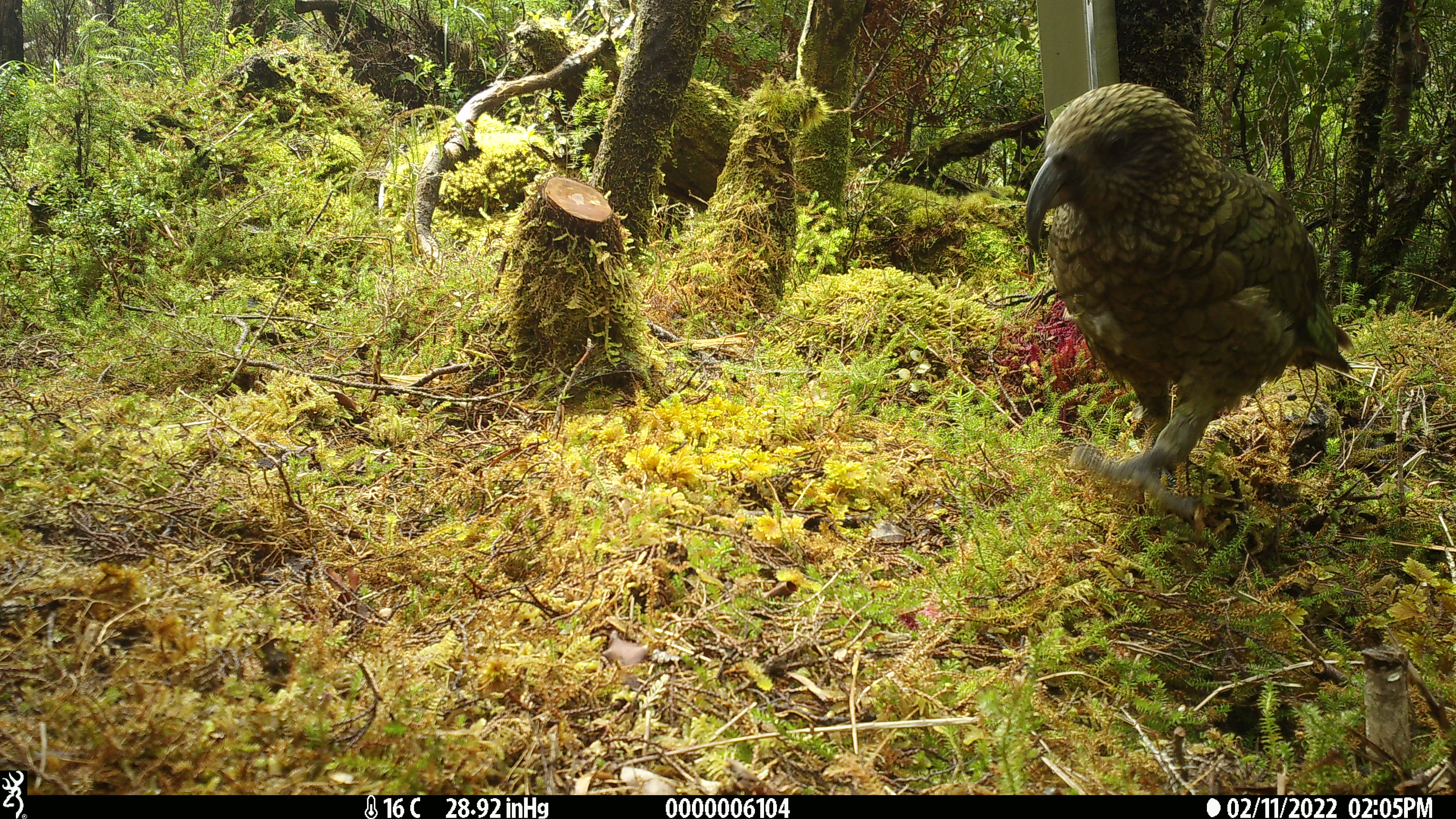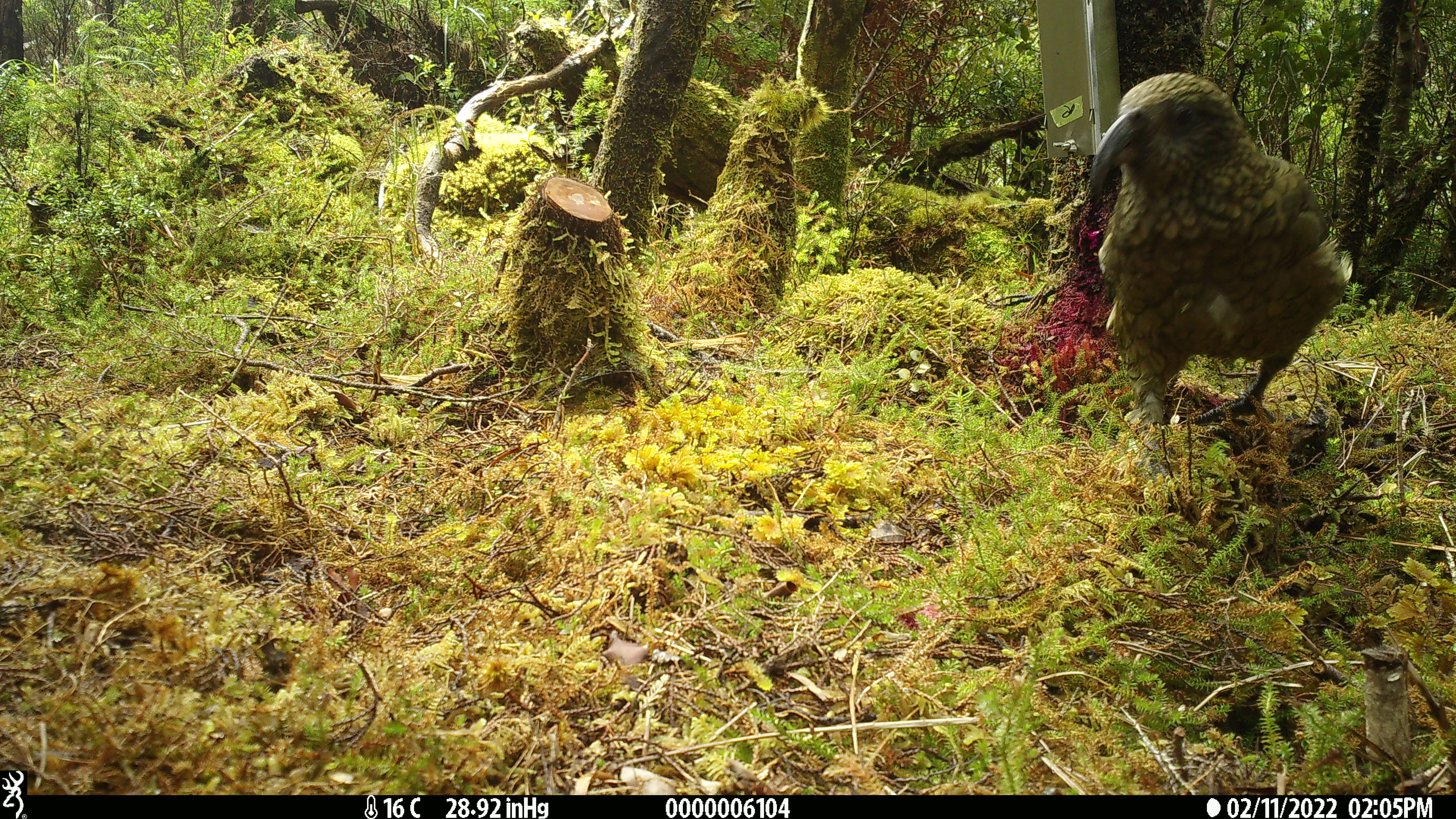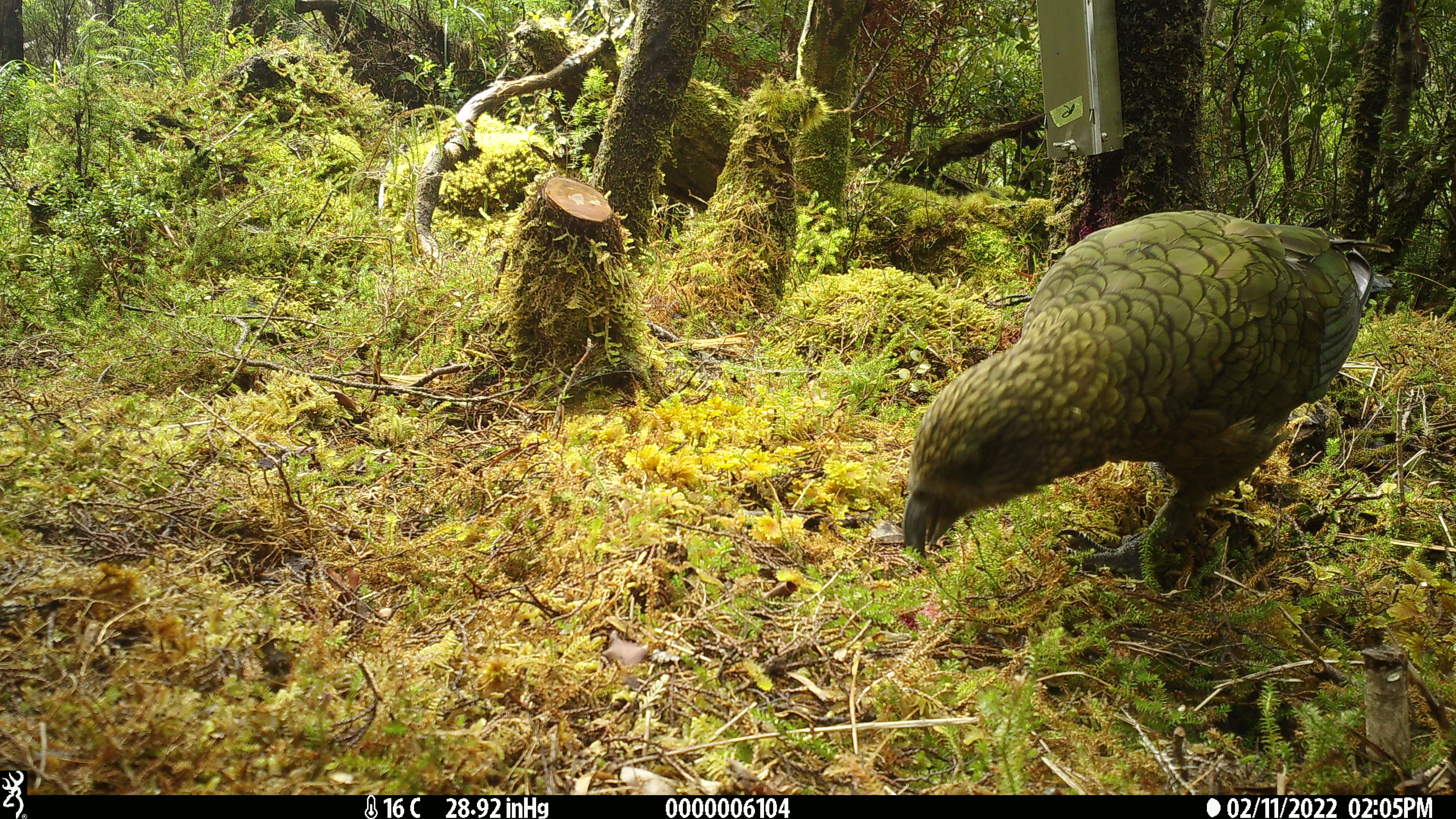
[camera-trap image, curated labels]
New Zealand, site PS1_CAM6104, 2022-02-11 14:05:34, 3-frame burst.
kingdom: Animalia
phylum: Chordata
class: Aves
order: Psittaciformes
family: Strigopidae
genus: Nestor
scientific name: Nestor notabilis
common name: kea